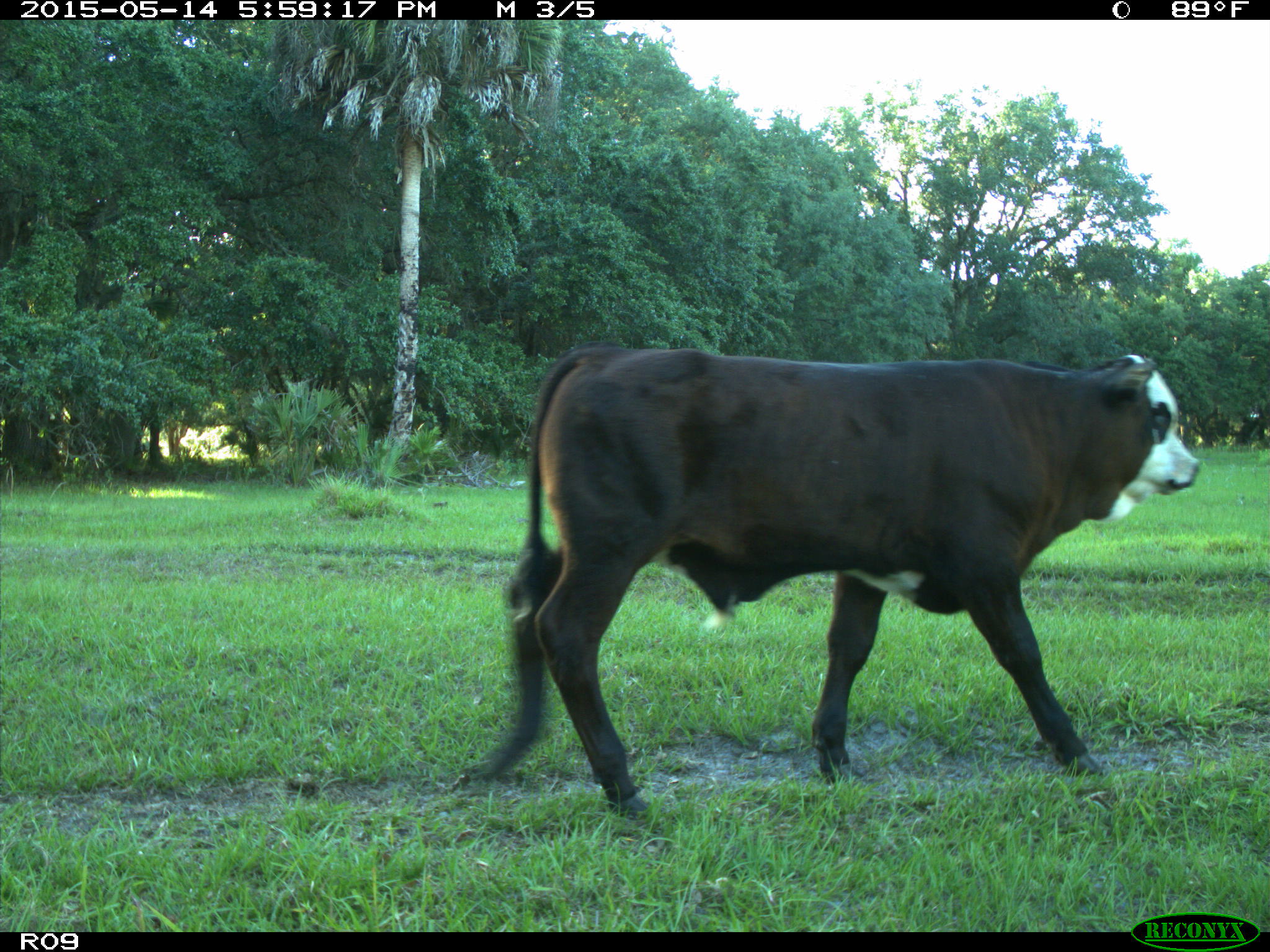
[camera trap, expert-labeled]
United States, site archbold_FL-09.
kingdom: Animalia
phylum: Chordata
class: Mammalia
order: Artiodactyla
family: Bovidae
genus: Bos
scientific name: Bos taurus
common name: domestic cow